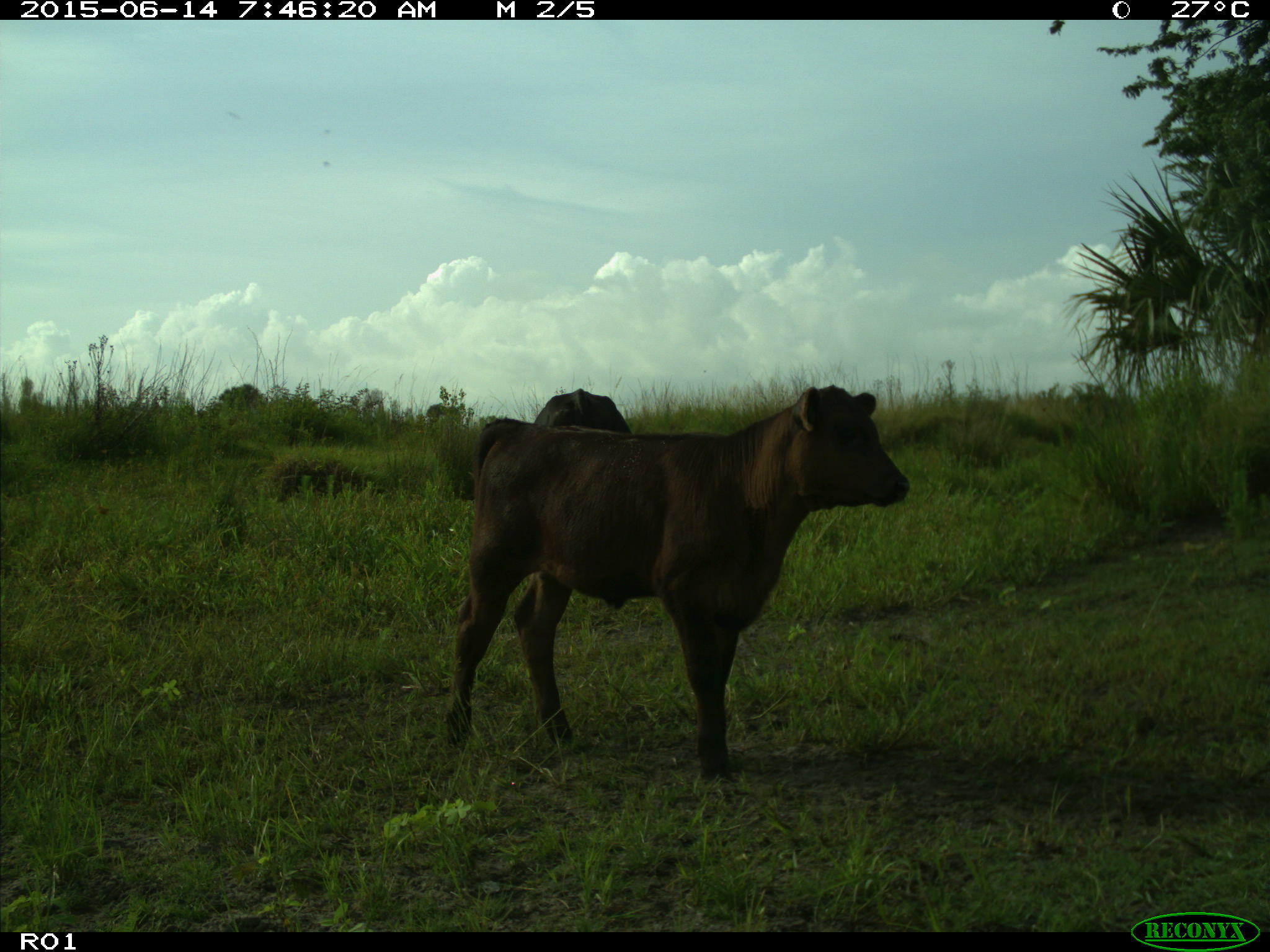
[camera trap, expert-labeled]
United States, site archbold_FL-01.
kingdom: Animalia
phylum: Chordata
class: Mammalia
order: Artiodactyla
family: Bovidae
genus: Bos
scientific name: Bos taurus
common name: domestic cow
Bos taurus (domestic cow).